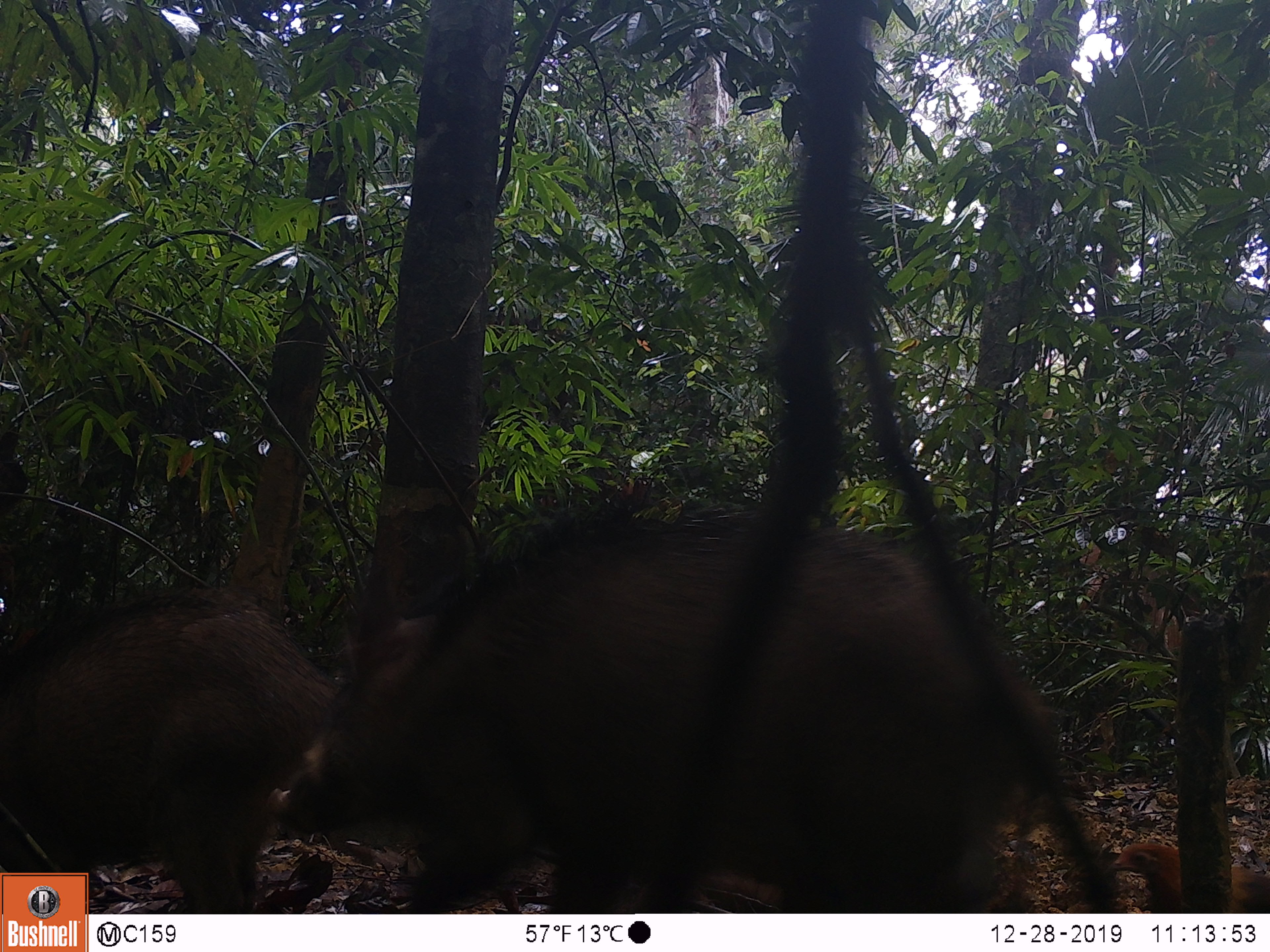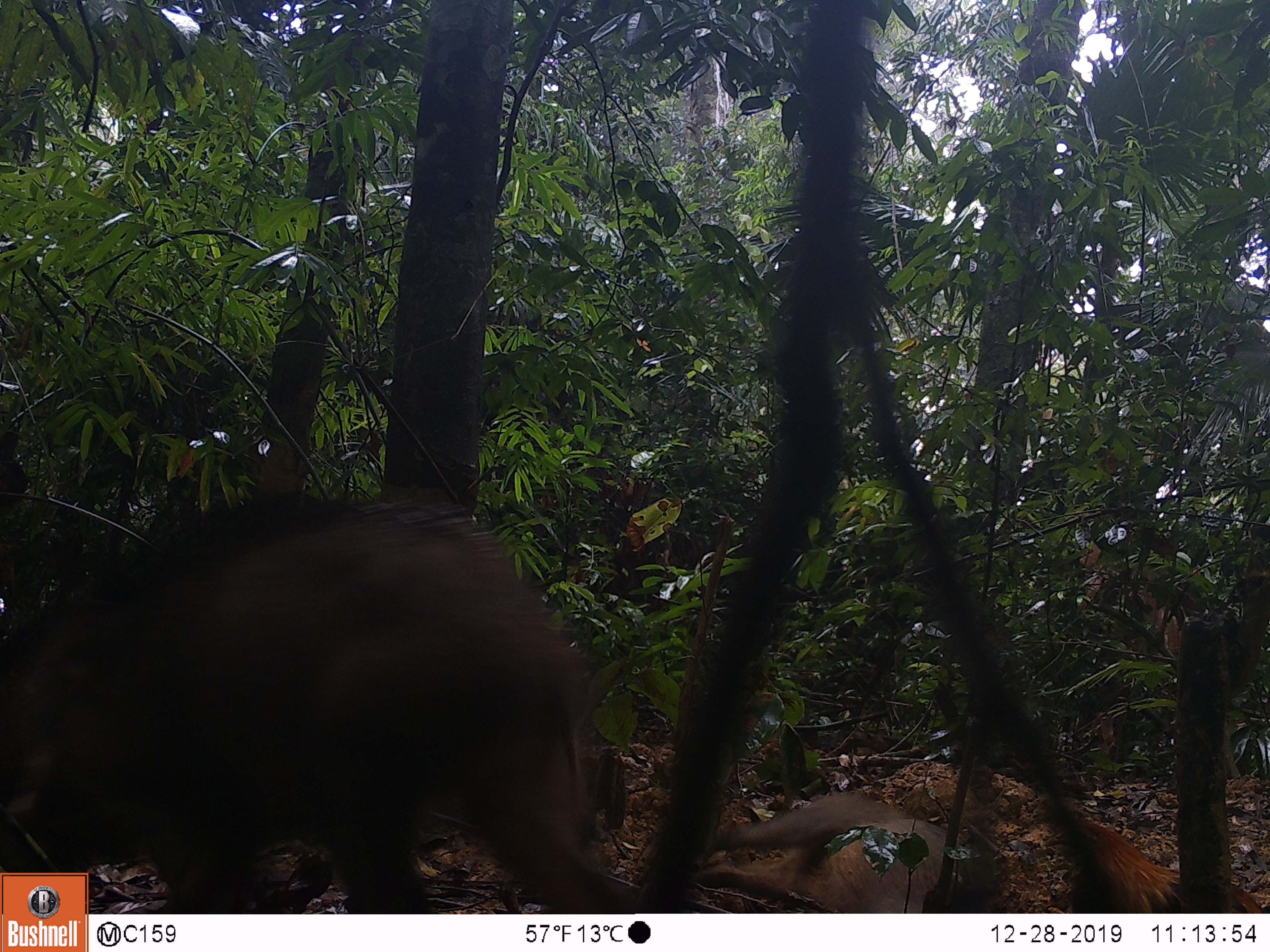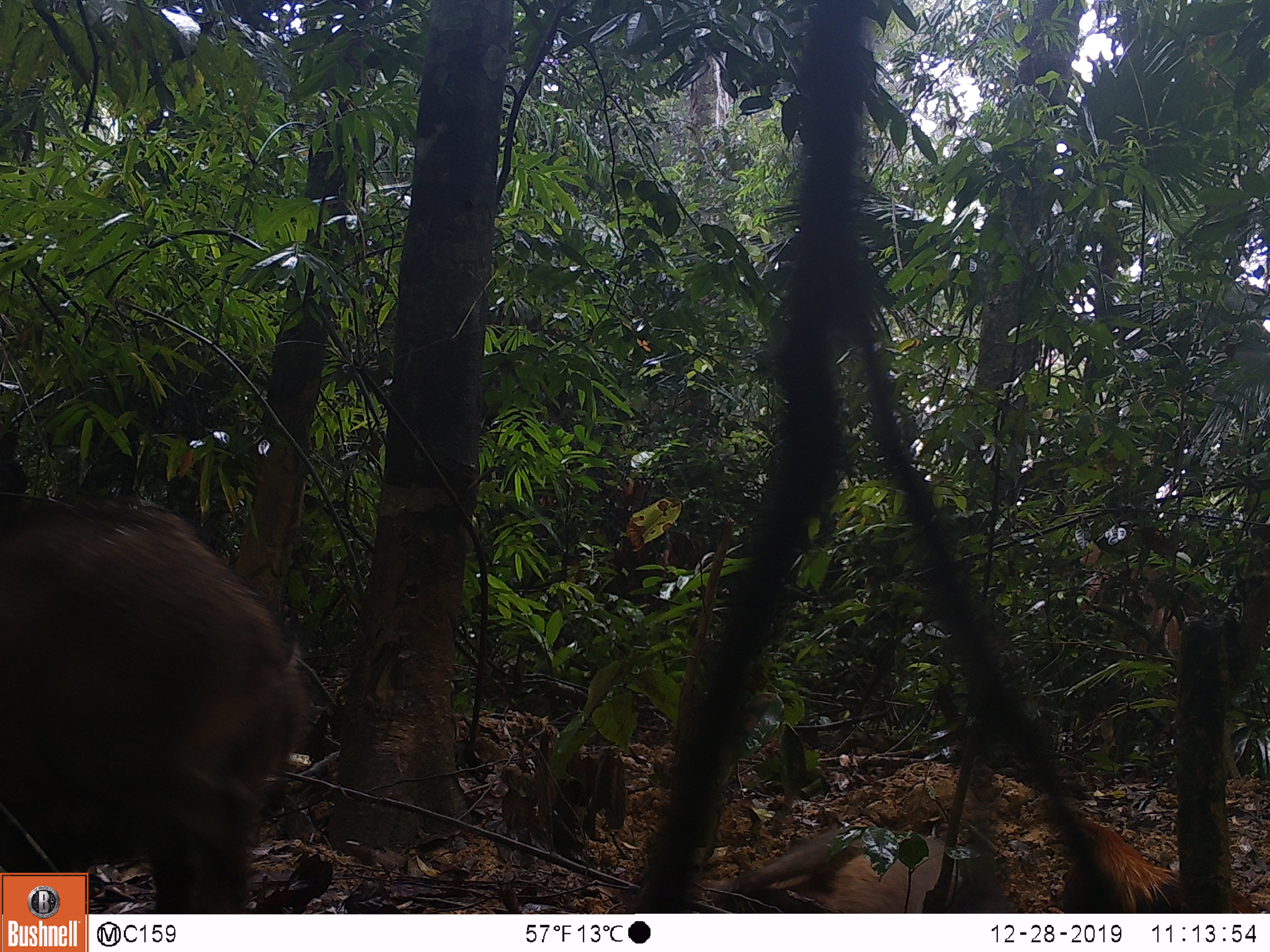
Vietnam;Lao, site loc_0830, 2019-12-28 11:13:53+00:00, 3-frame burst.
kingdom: Animalia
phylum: Chordata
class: Mammalia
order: Artiodactyla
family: Suidae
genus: Sus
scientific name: Sus scrofa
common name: eurasian wild pig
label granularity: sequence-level